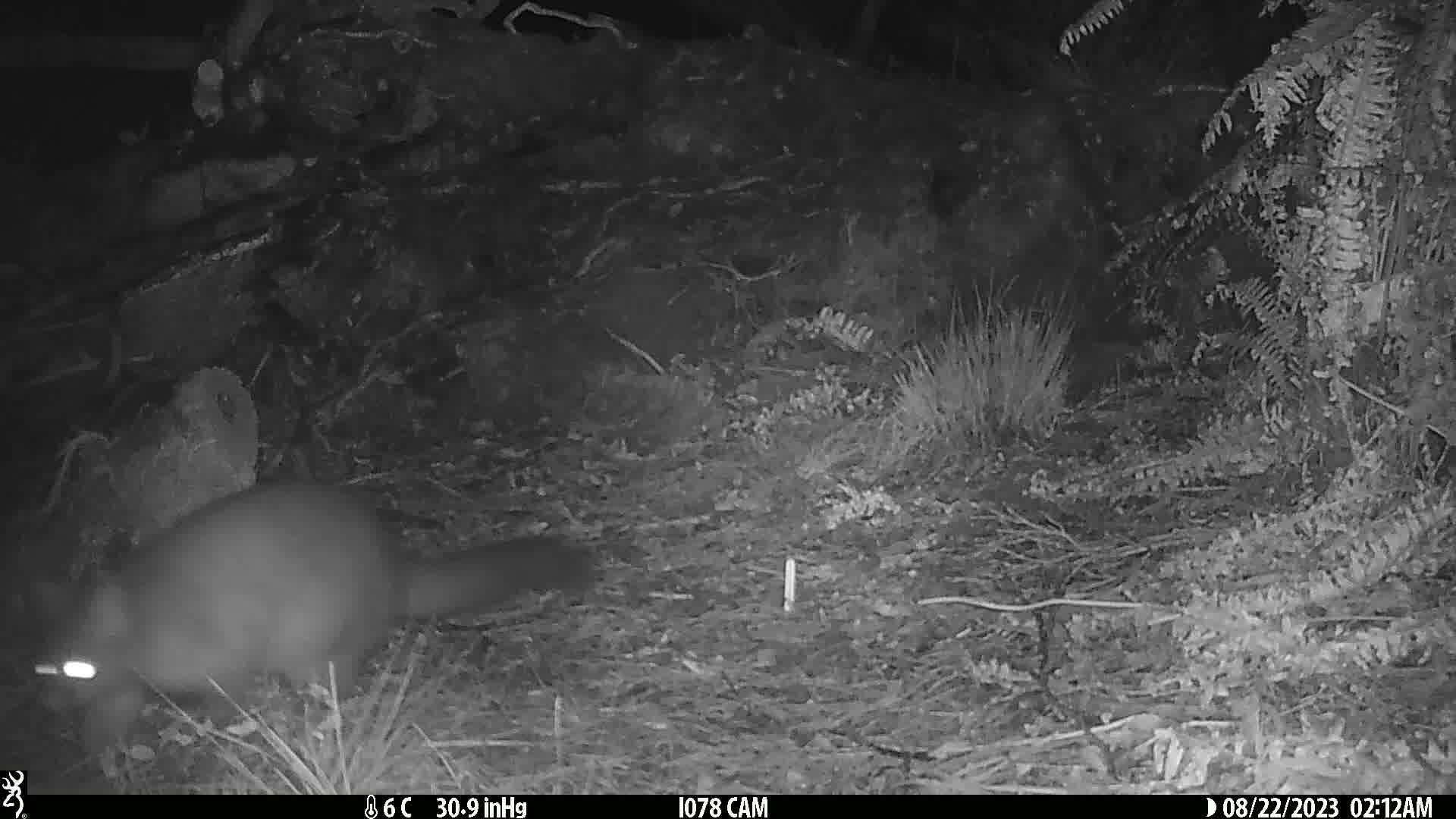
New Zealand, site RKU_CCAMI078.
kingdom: Animalia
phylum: Chordata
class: Mammalia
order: Diprotodontia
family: Phalangeridae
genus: Trichosurus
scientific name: Trichosurus vulpecula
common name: common brushtail possum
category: possum